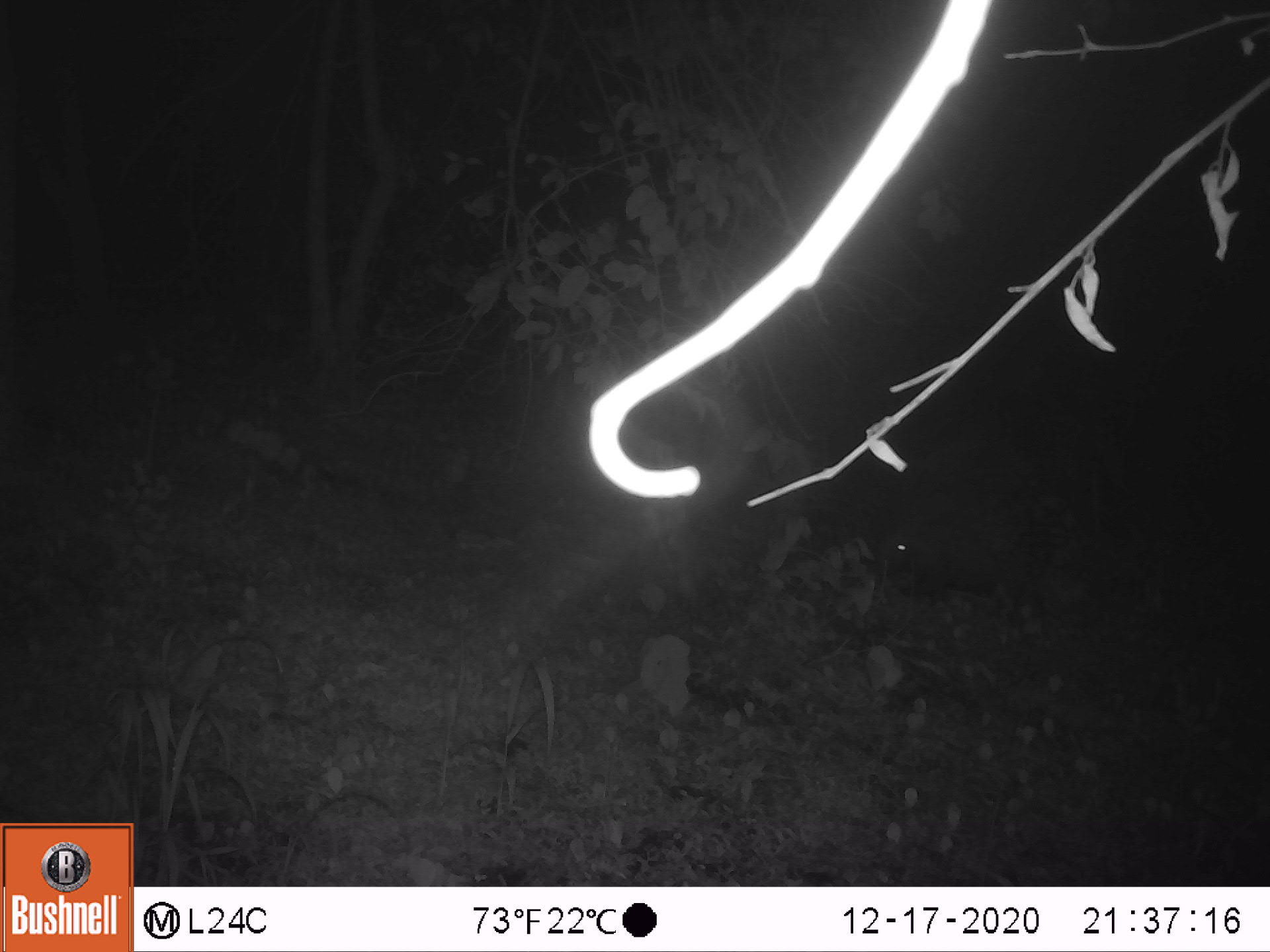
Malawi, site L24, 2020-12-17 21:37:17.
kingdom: Animalia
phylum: Chordata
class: Mammalia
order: Rodentia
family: Hystricidae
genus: Hystrix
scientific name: Hystrix africaeaustralis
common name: cape porcupine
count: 1